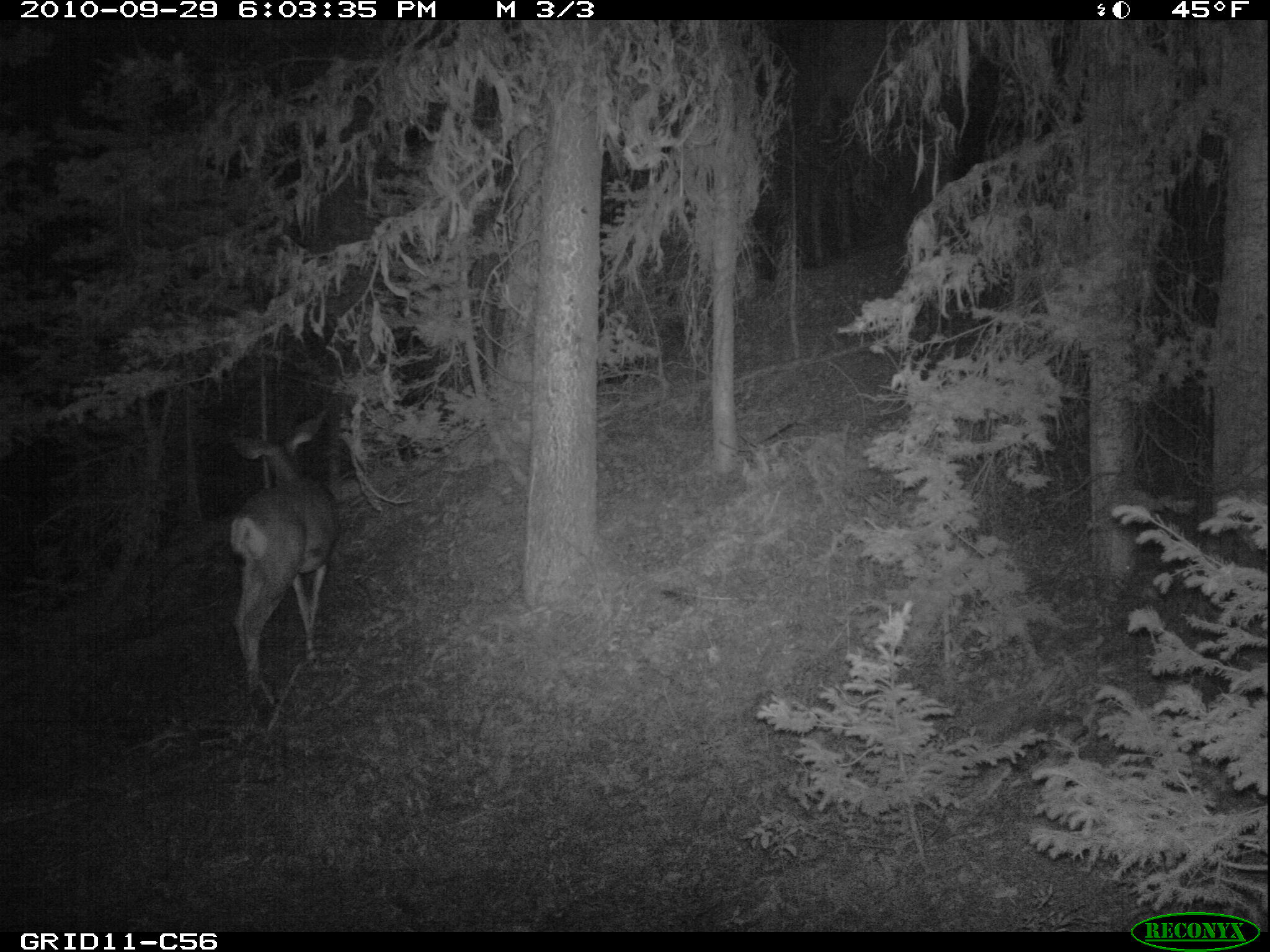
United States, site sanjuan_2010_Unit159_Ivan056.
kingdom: Animalia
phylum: Chordata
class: Mammalia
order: Artiodactyla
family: Cervidae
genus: Odocoileus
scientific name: Odocoileus hemionus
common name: mule deer